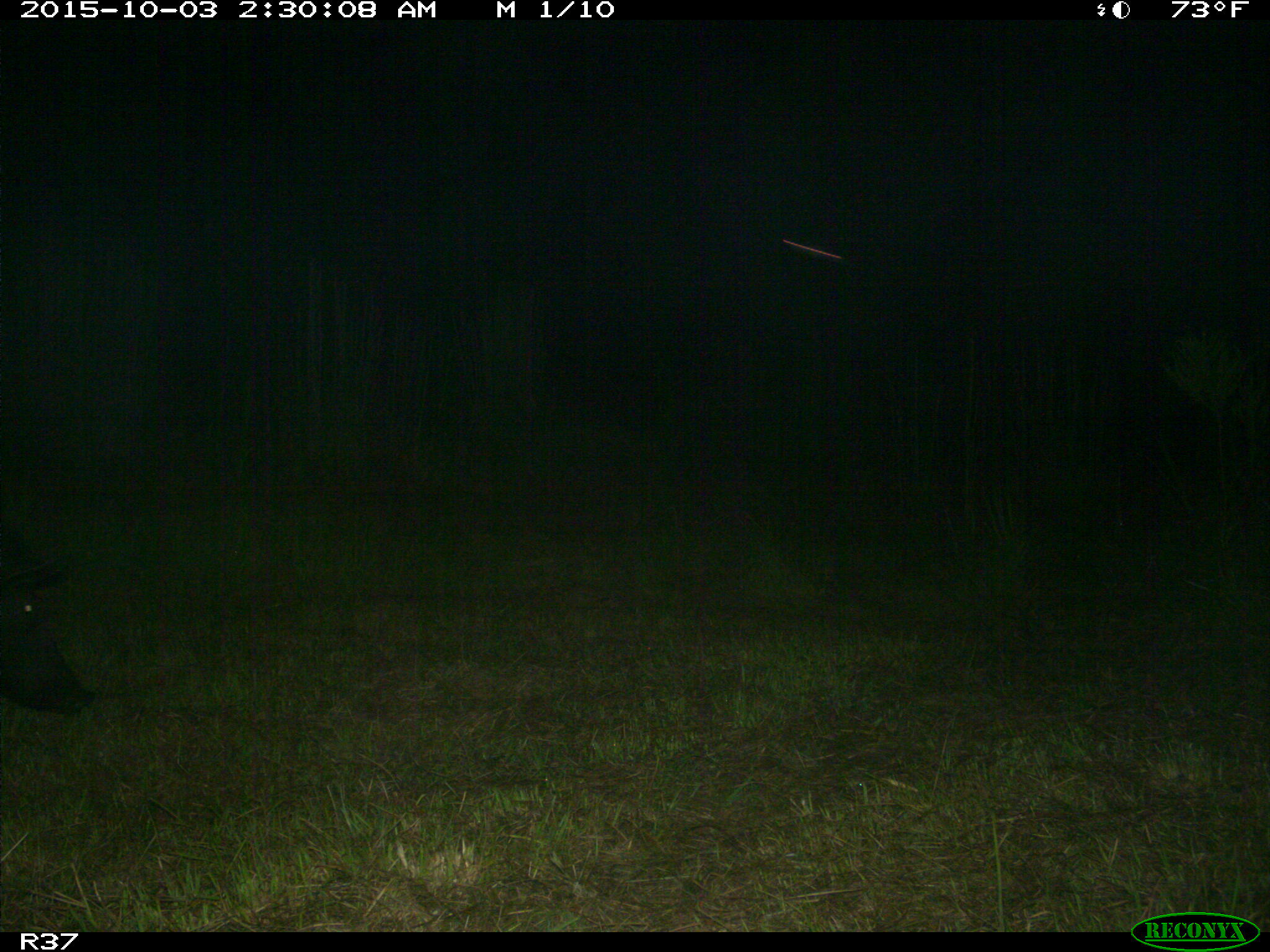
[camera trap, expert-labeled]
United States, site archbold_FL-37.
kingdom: Animalia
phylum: Chordata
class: Mammalia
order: Artiodactyla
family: Suidae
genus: Sus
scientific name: Sus scrofa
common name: wild boar